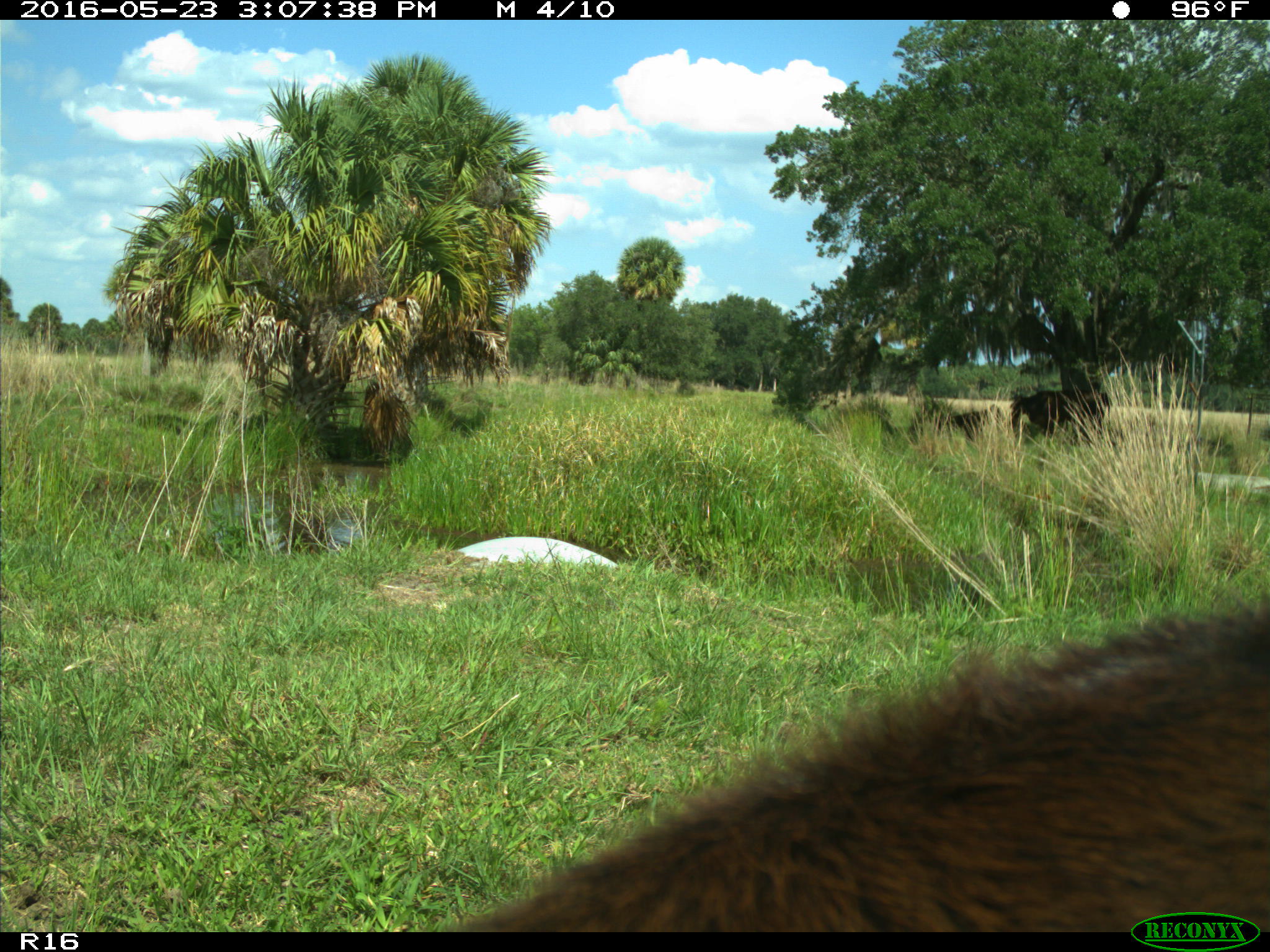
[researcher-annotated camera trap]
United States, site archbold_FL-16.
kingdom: Animalia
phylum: Chordata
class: Mammalia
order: Artiodactyla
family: Bovidae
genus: Bos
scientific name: Bos taurus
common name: domestic cow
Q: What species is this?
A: Bos taurus (domestic cow).